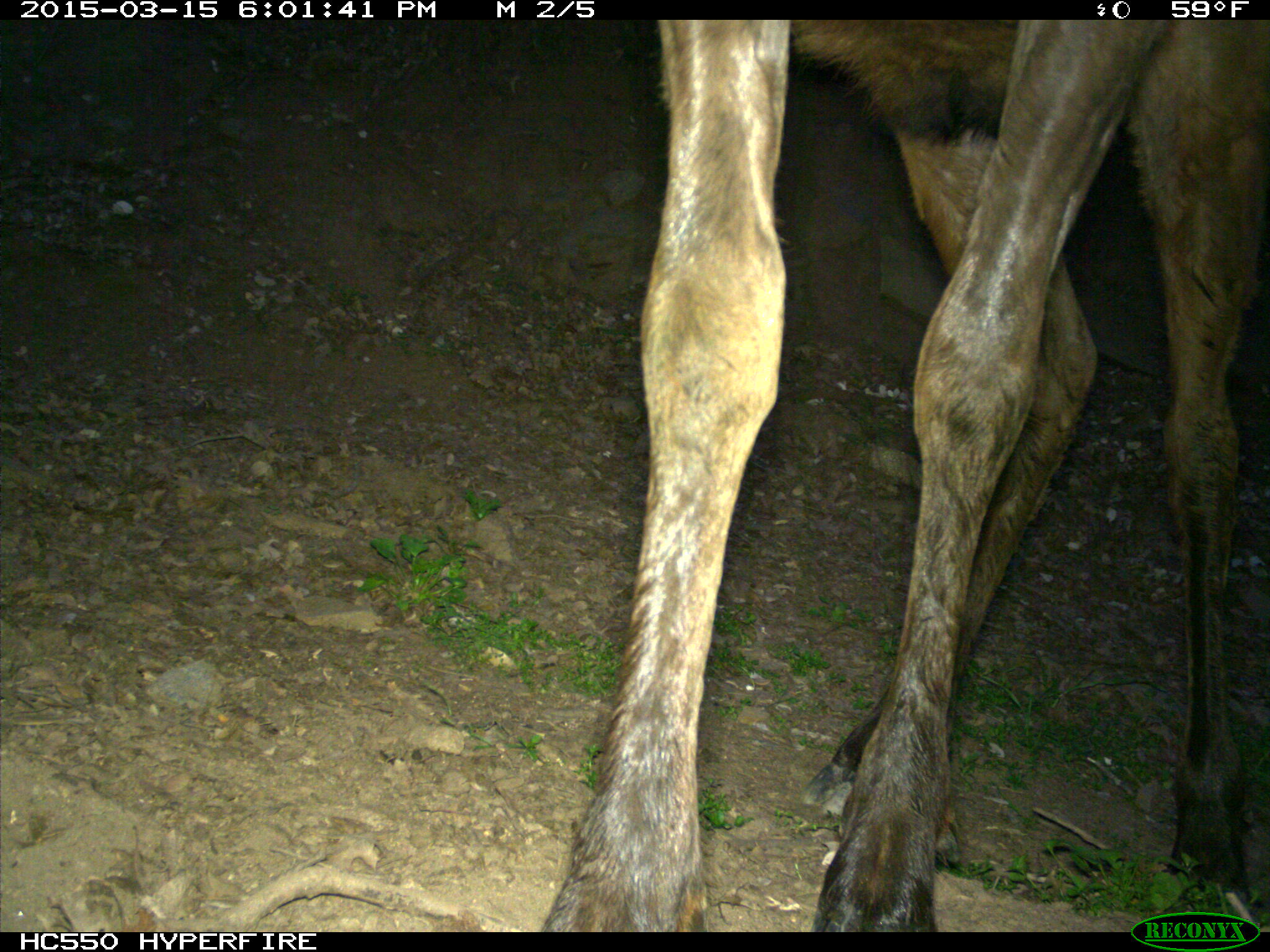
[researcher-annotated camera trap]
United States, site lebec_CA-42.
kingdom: Animalia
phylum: Chordata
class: Mammalia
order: Artiodactyla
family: Cervidae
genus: Cervus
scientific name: Cervus canadensis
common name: elk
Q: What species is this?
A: Cervus canadensis (elk).